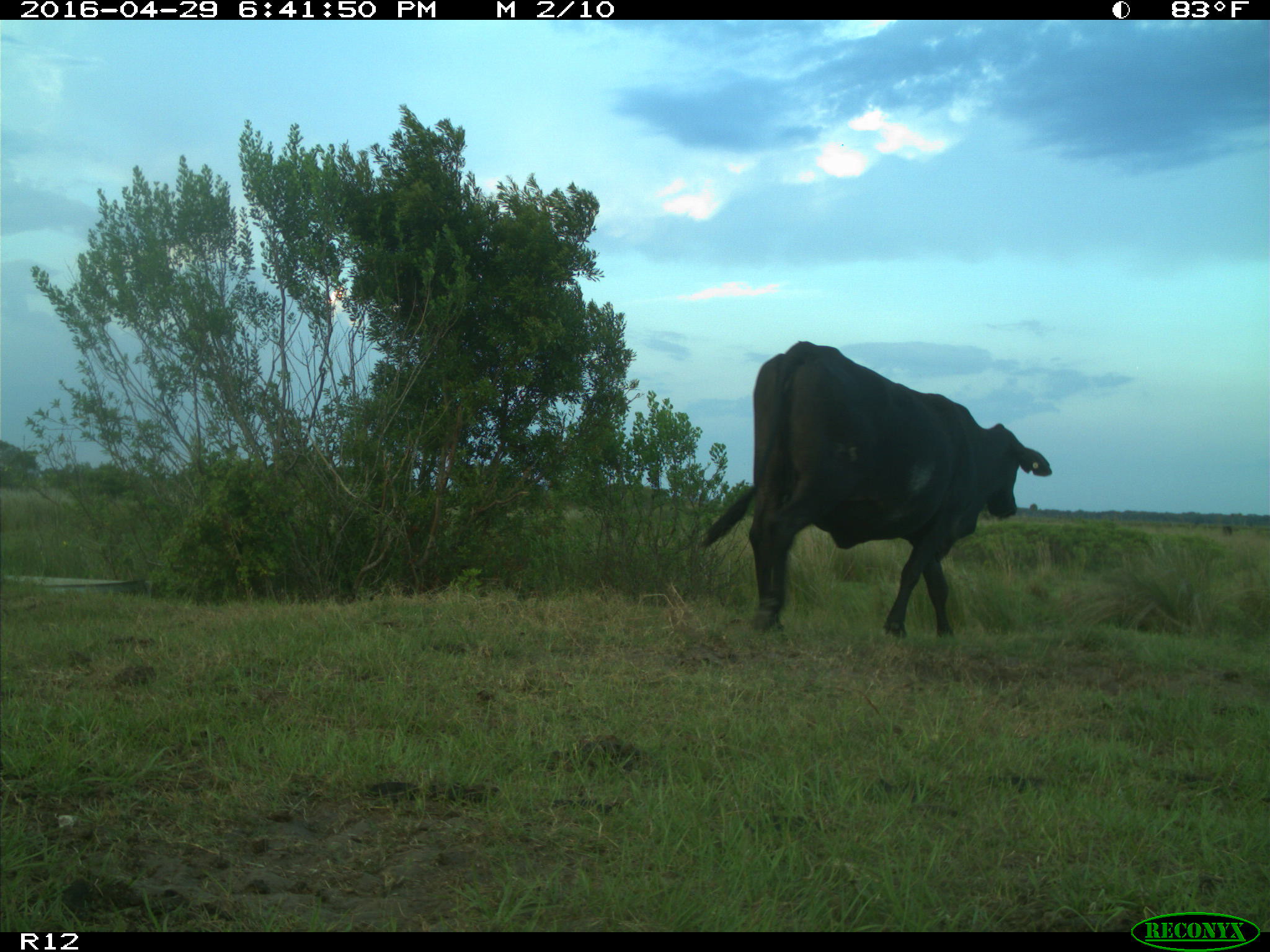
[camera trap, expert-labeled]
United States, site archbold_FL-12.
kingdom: Animalia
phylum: Chordata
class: Mammalia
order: Artiodactyla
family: Bovidae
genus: Bos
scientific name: Bos taurus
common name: domestic cow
Bos taurus (domestic cow).